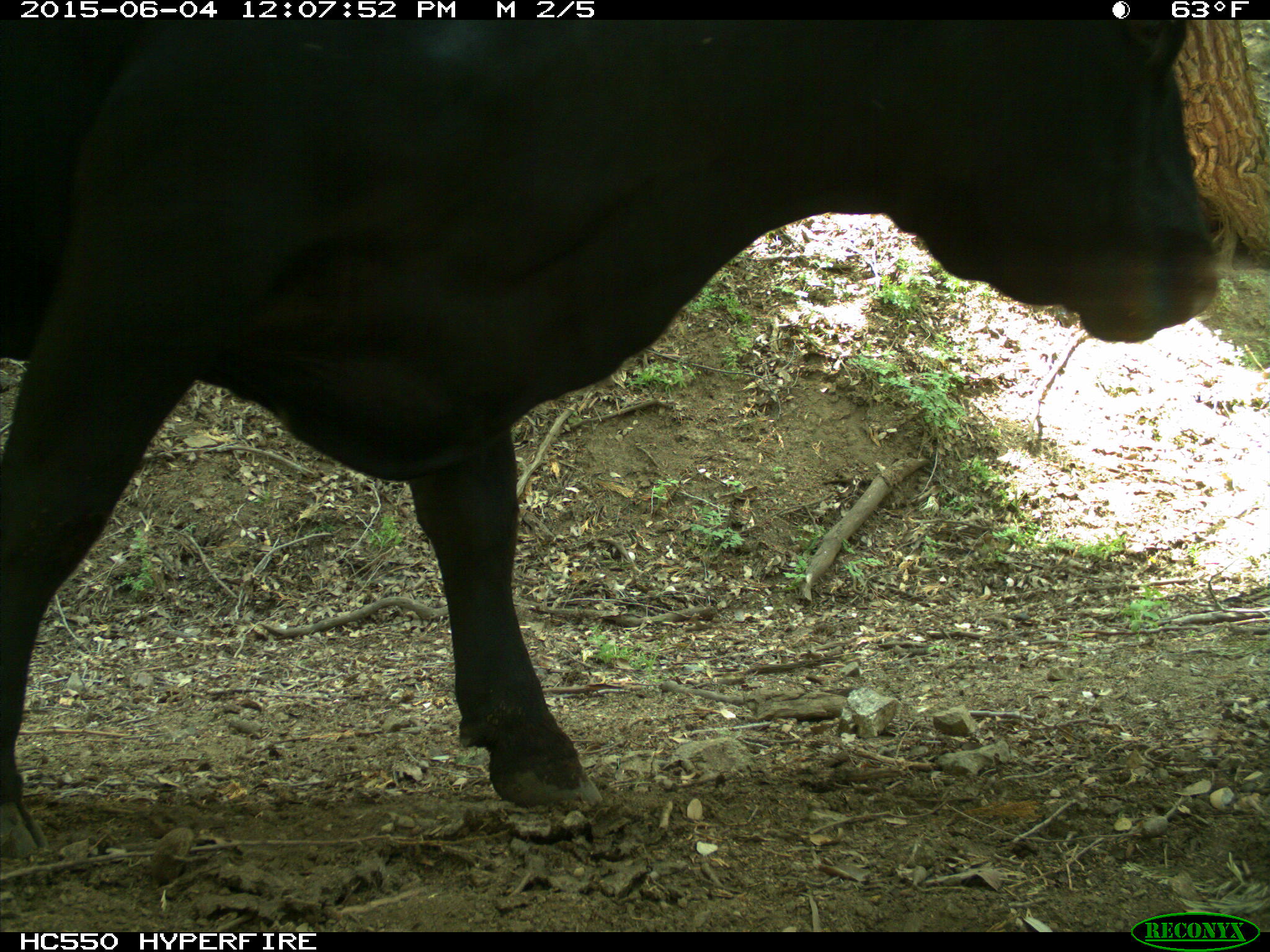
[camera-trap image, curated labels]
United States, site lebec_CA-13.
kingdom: Animalia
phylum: Chordata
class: Mammalia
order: Artiodactyla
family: Bovidae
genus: Bos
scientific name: Bos taurus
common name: domestic cow